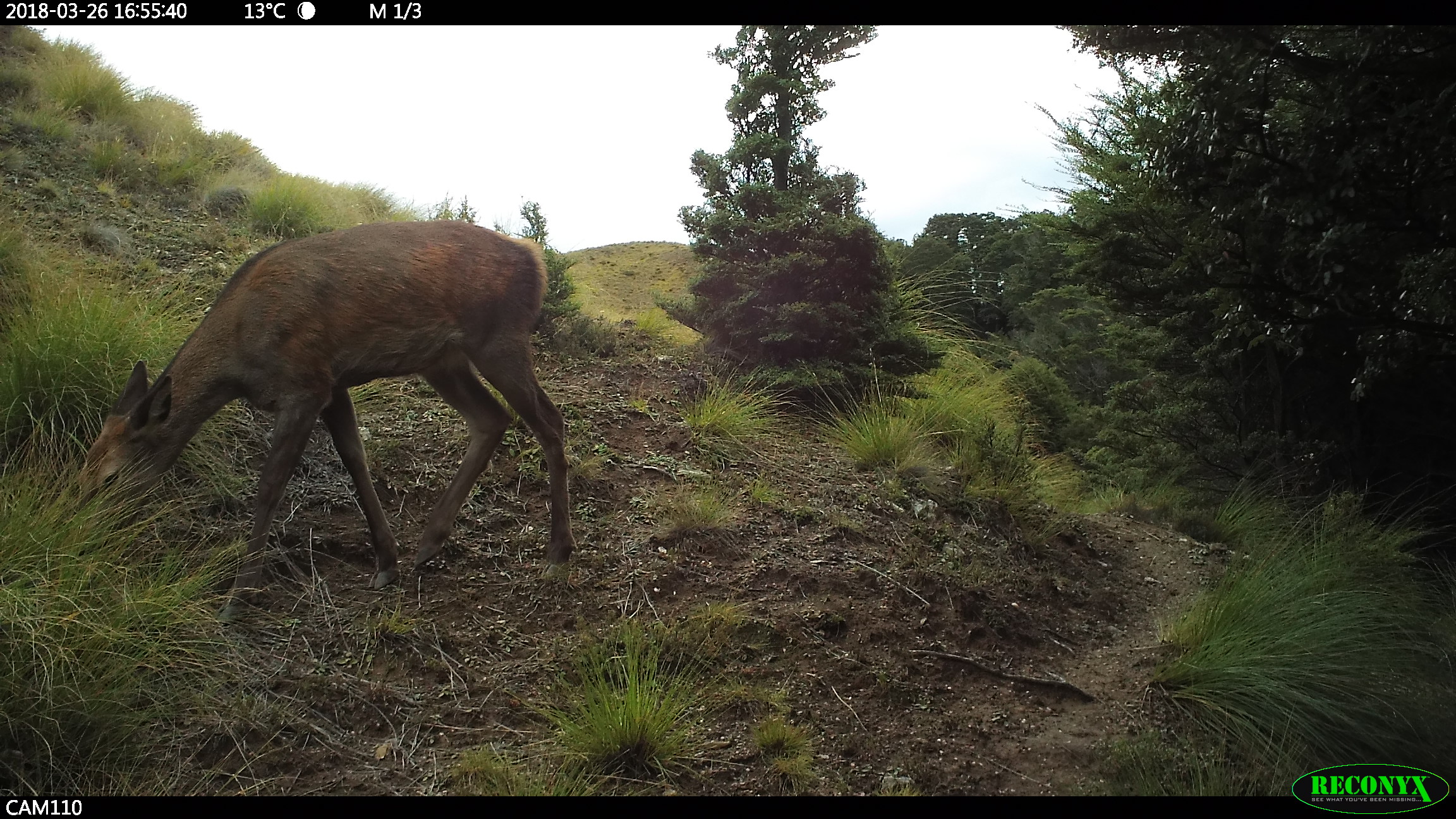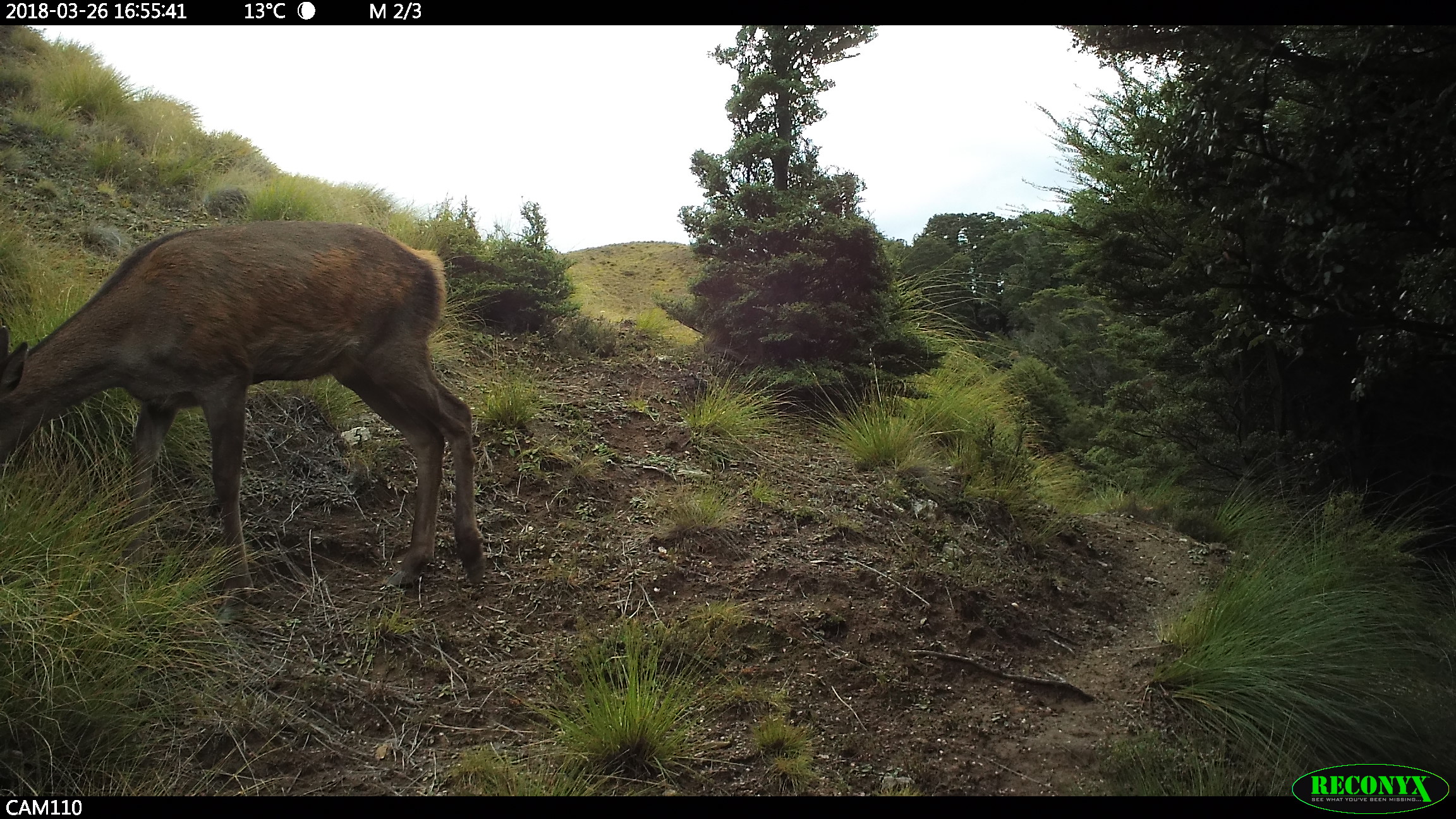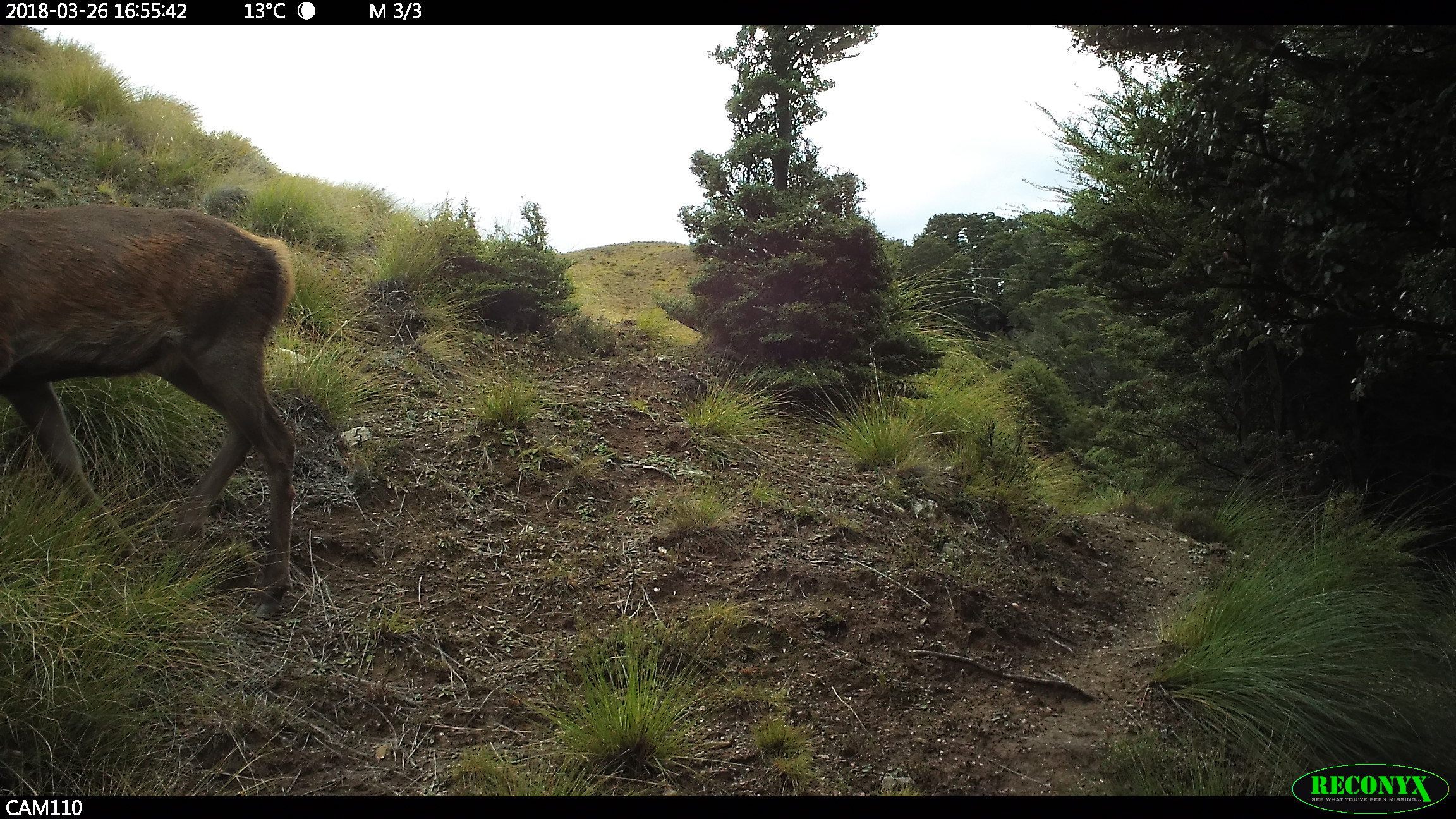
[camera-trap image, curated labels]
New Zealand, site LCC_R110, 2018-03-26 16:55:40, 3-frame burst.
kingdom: Animalia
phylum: Chordata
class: Mammalia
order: Artiodactyla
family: Cervidae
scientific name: Cervidae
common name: deer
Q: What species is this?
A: Deer (Cervidae).